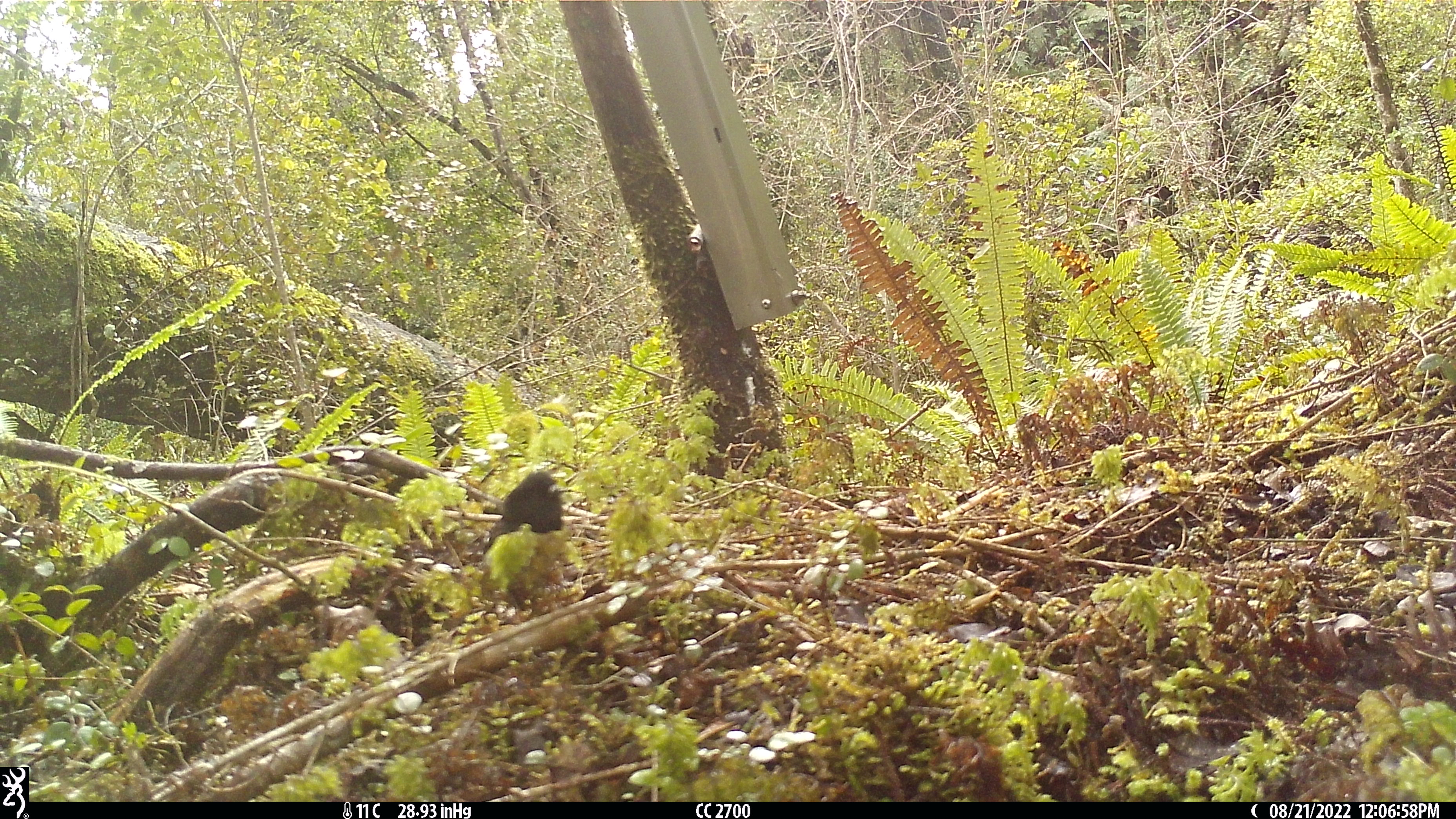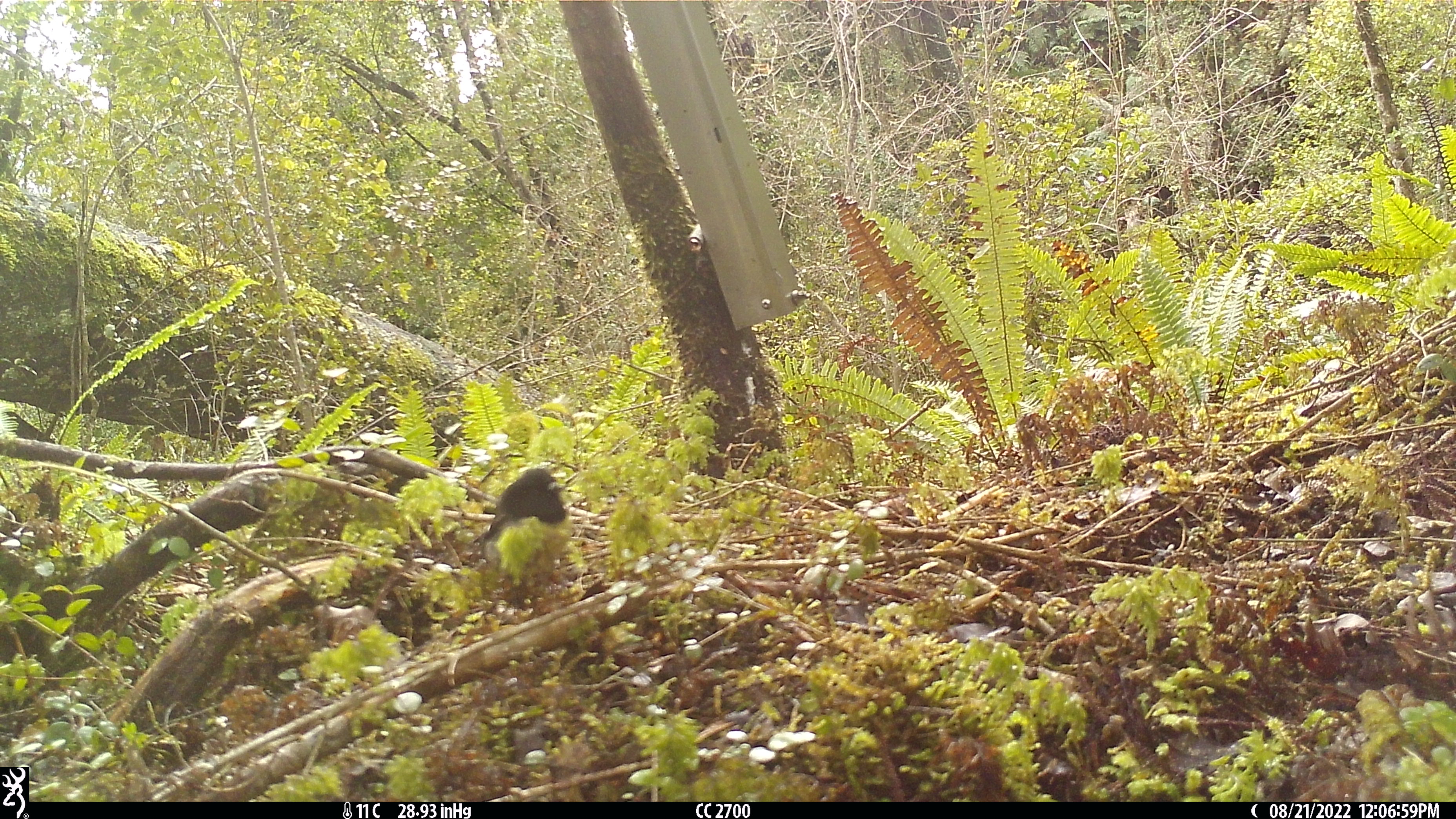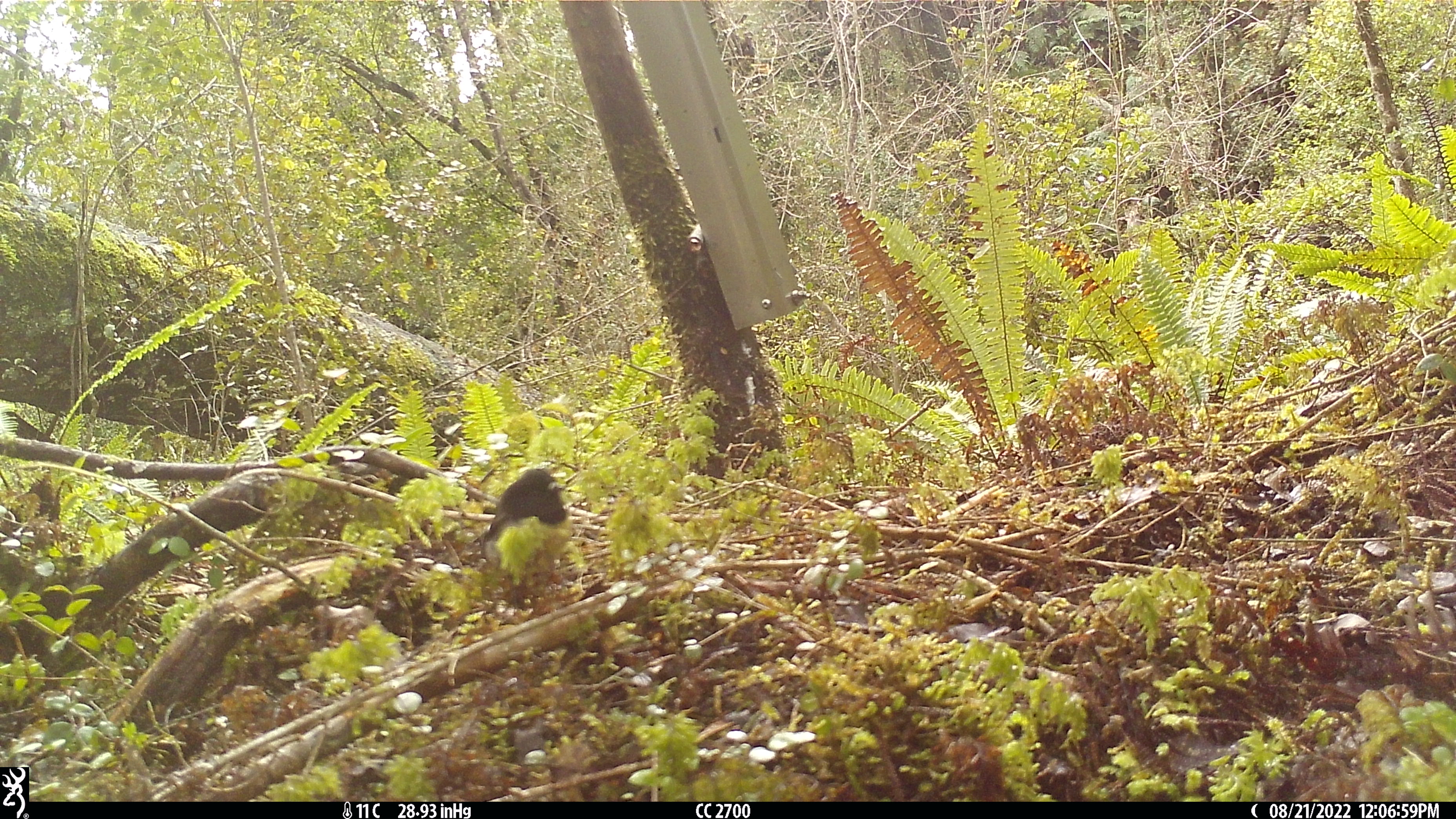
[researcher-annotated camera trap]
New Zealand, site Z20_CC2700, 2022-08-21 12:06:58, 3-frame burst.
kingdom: Animalia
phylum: Chordata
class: Aves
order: Passeriformes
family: Petroicidae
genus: Petroica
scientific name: Petroica macrocephala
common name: tomtit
Tomtit (Petroica macrocephala).